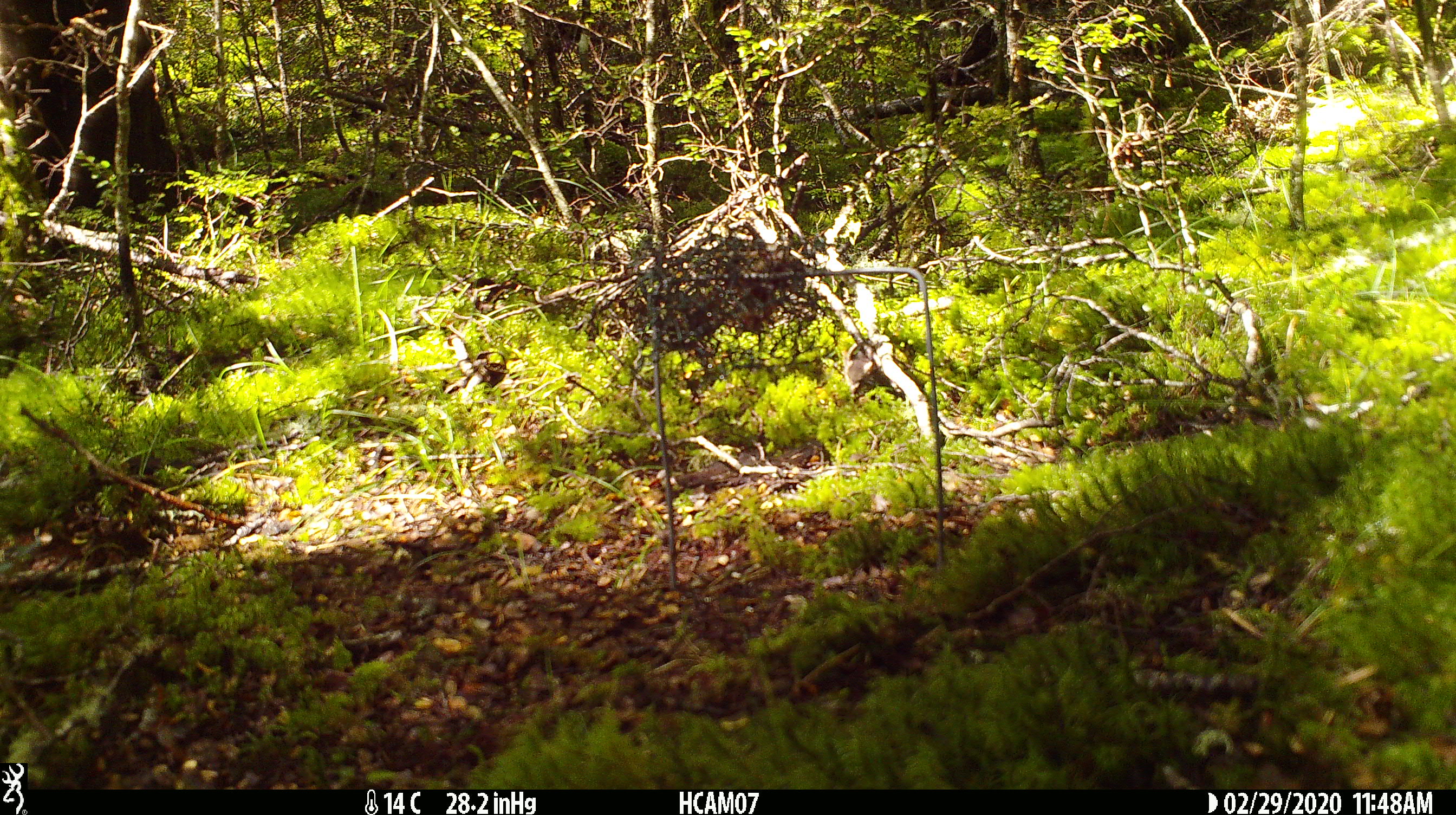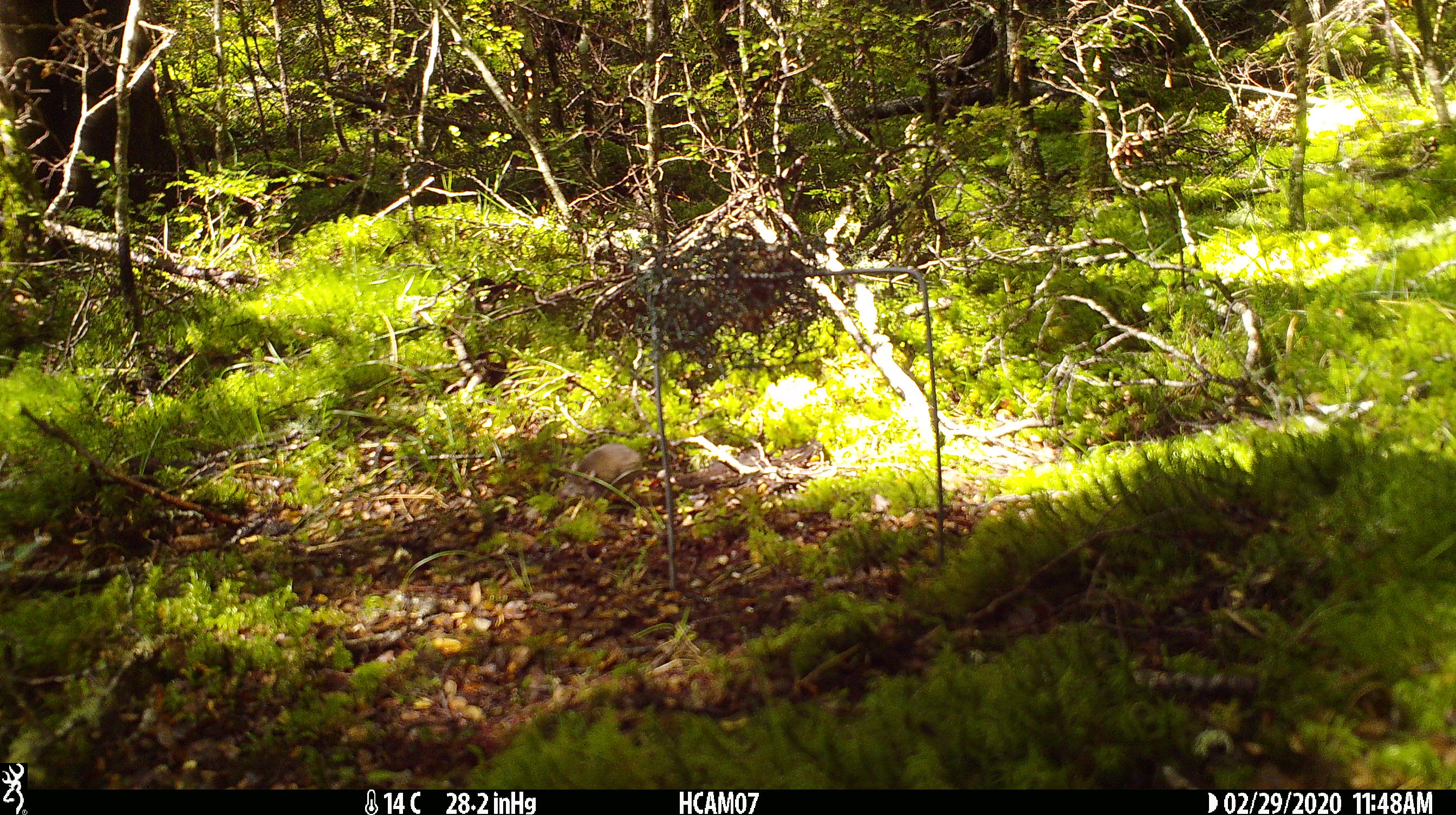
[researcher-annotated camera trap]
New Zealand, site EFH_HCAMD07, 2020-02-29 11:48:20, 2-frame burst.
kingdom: Animalia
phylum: Chordata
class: Mammalia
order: Rodentia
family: Muridae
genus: Mus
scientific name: Mus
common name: mouse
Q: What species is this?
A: Mouse (Mus).